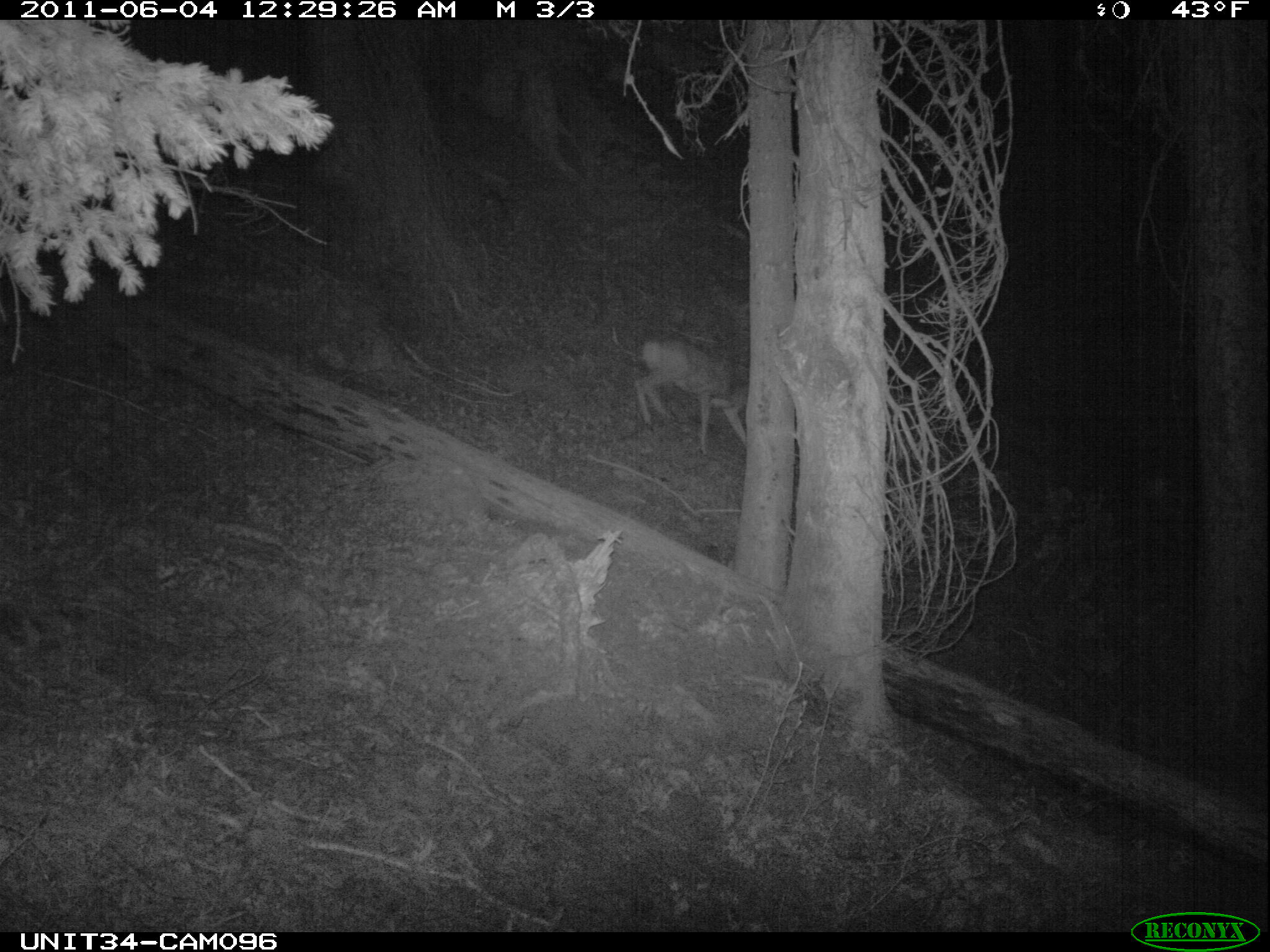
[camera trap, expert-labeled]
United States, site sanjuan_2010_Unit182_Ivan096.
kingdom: Animalia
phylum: Chordata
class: Mammalia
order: Artiodactyla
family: Cervidae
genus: Odocoileus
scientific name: Odocoileus hemionus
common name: mule deer